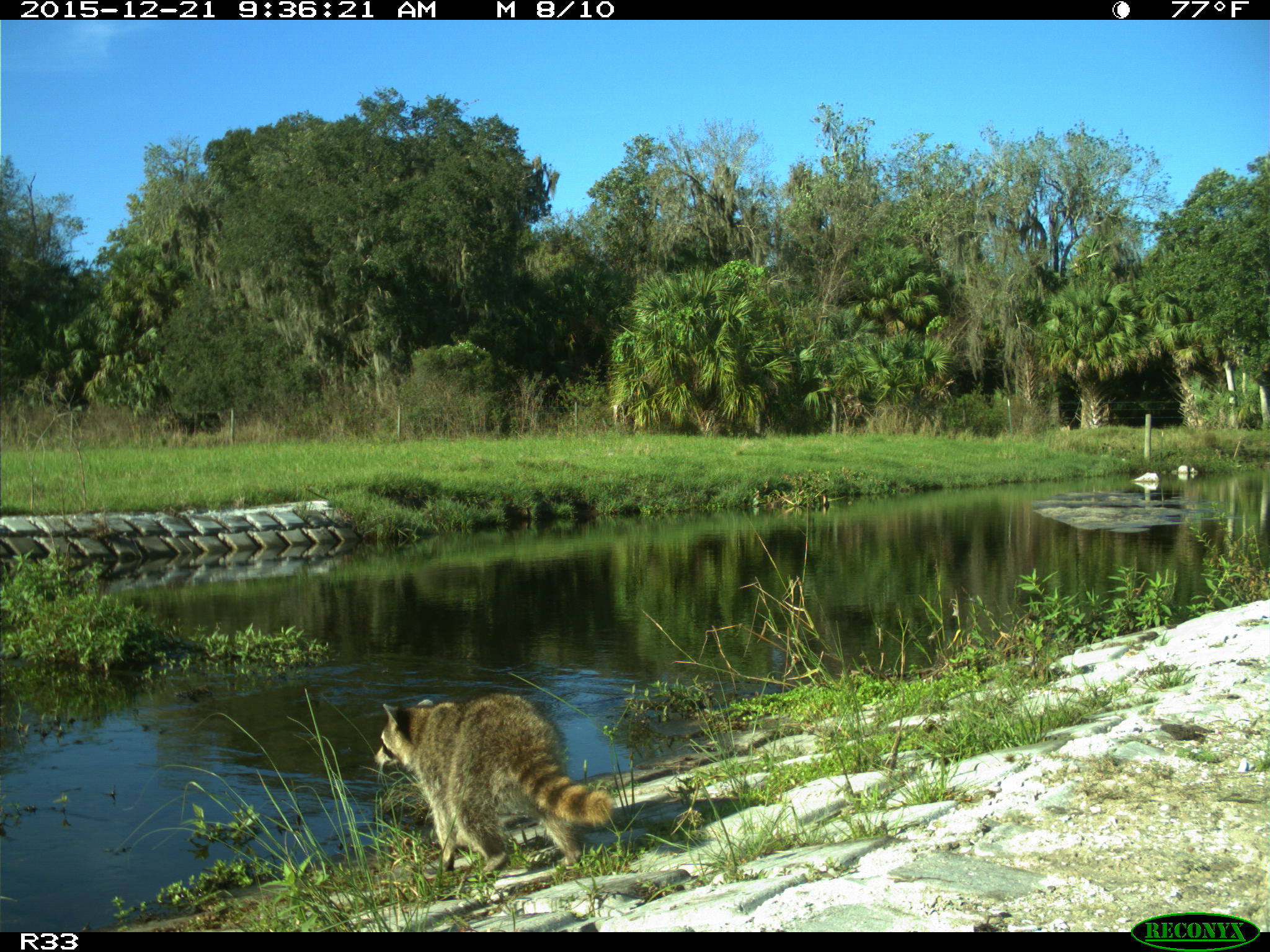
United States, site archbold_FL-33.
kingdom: Animalia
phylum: Chordata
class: Mammalia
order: Carnivora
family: Procyonidae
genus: Procyon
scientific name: Procyon lotor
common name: common raccoon